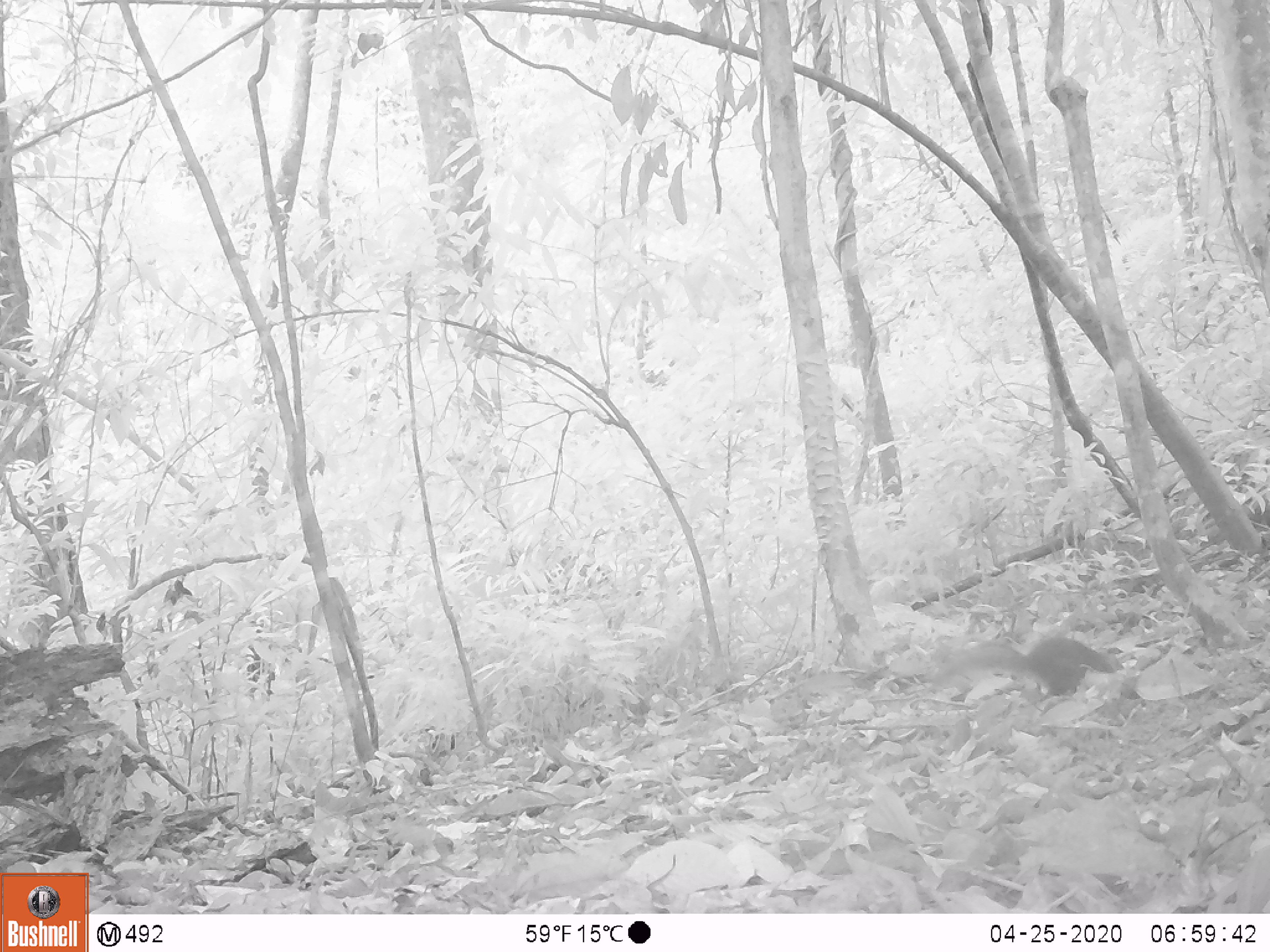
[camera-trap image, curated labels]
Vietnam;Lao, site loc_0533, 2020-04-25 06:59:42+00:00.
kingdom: Animalia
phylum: Chordata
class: Mammalia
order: Rodentia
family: Sciuridae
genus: Sciurus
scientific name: Sciurus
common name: squirrel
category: unidentified squirrel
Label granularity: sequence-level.